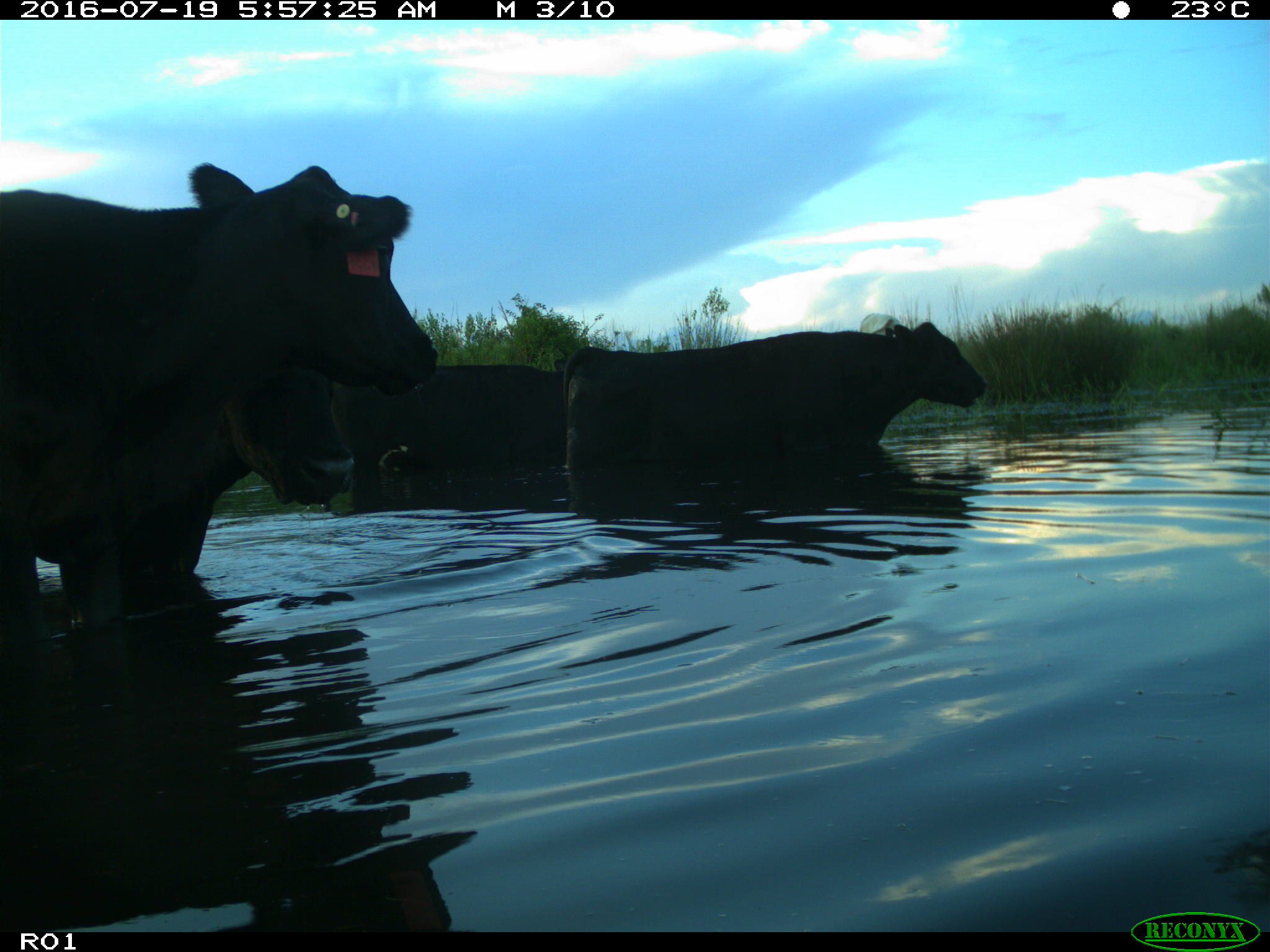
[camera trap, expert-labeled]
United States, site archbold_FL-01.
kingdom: Animalia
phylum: Chordata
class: Mammalia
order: Artiodactyla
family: Bovidae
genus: Bos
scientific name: Bos taurus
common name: domestic cow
Bos taurus (domestic cow).